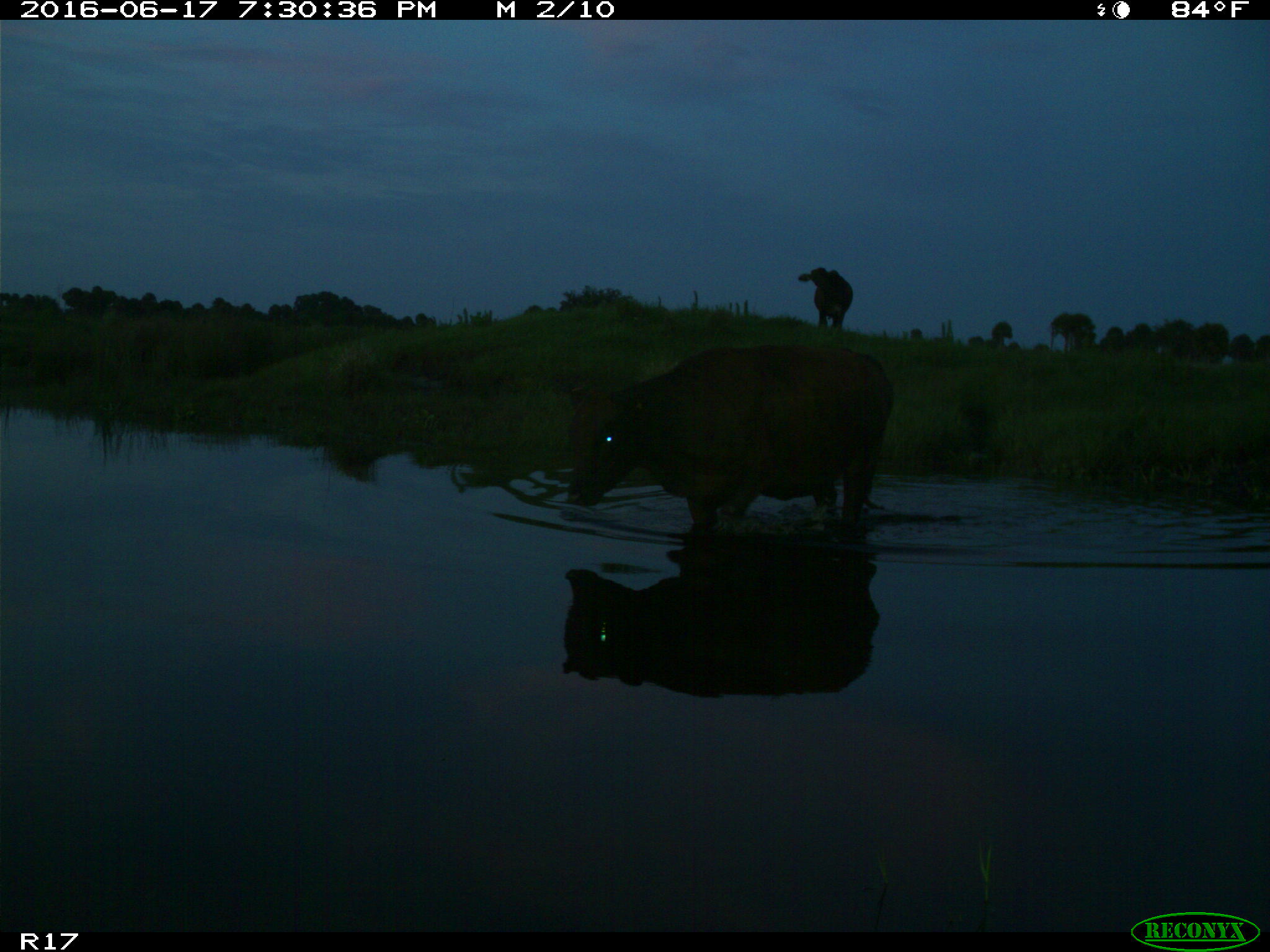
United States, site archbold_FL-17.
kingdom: Animalia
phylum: Chordata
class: Mammalia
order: Artiodactyla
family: Bovidae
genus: Bos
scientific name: Bos taurus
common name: domestic cow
Bos taurus (domestic cow).